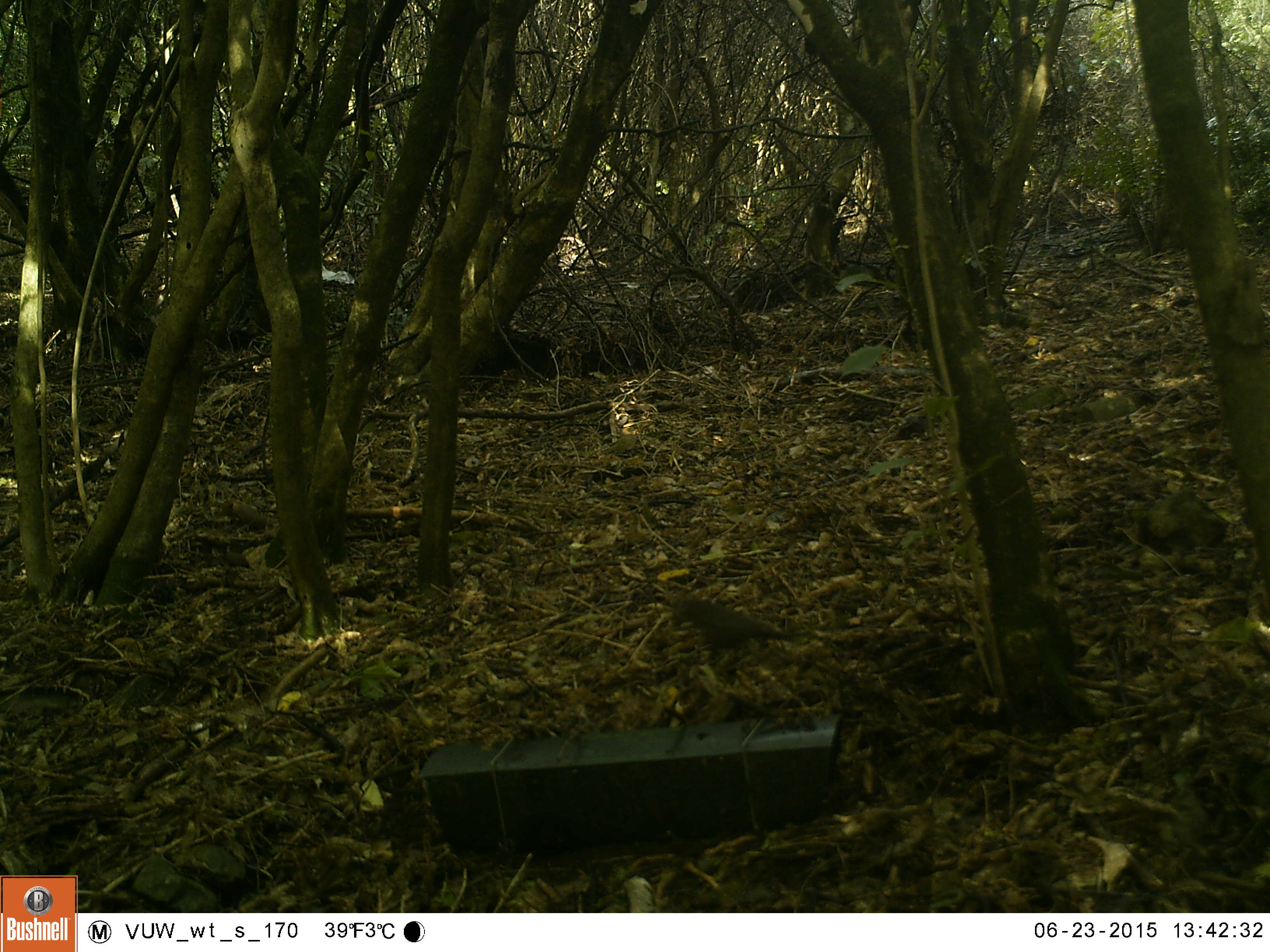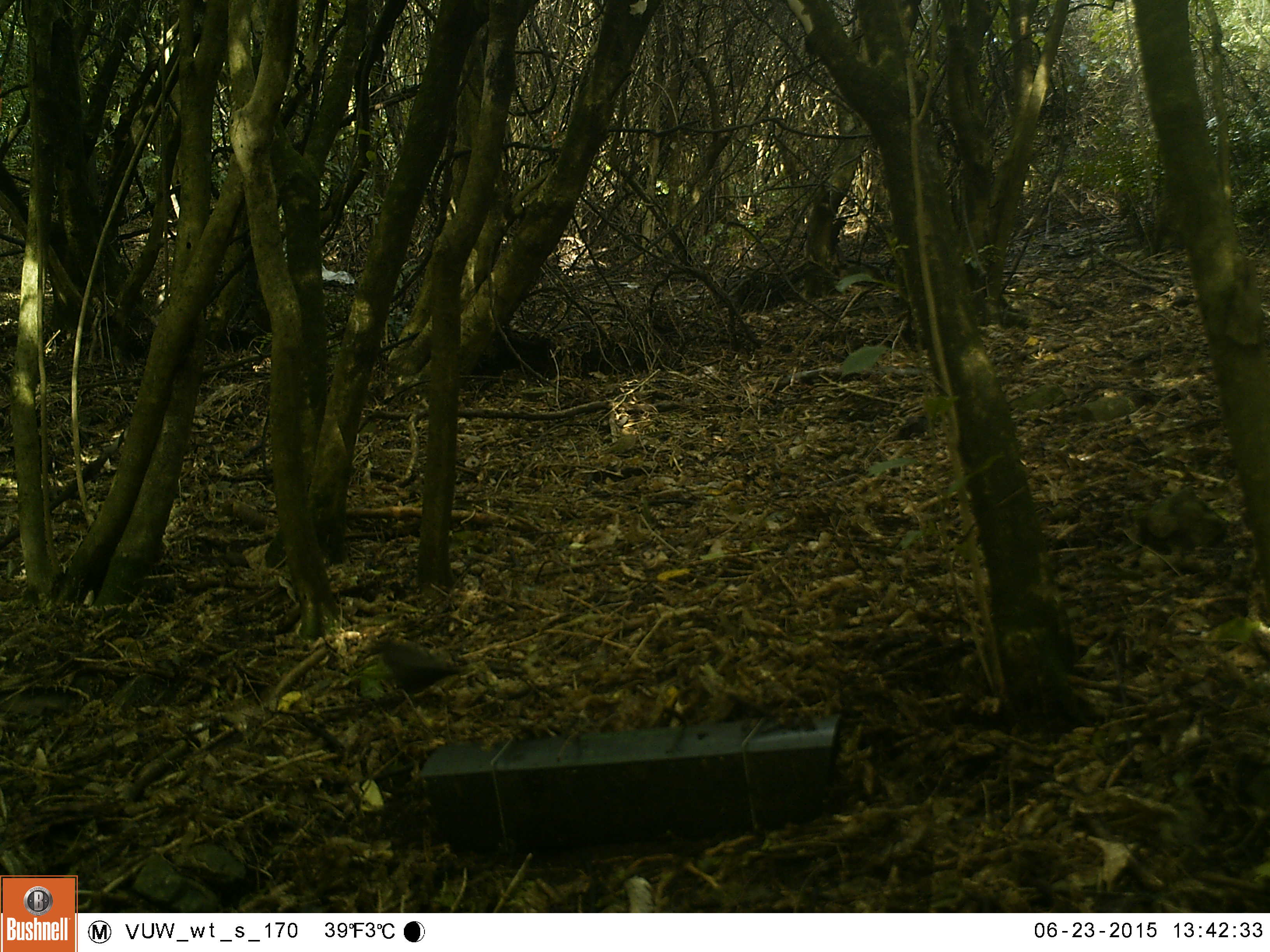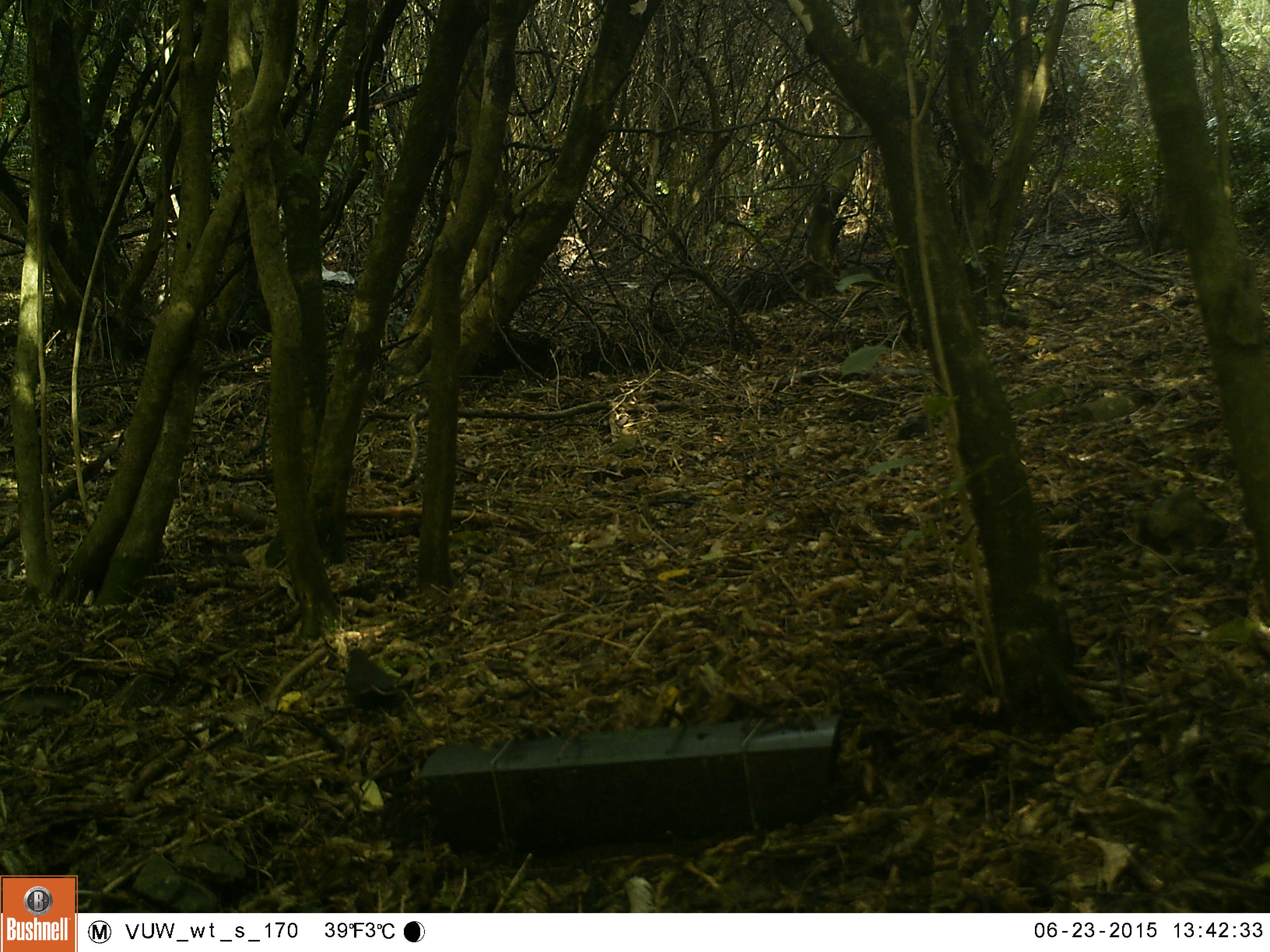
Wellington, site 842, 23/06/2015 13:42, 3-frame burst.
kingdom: Animalia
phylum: Chordata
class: Aves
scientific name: Aves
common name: bird